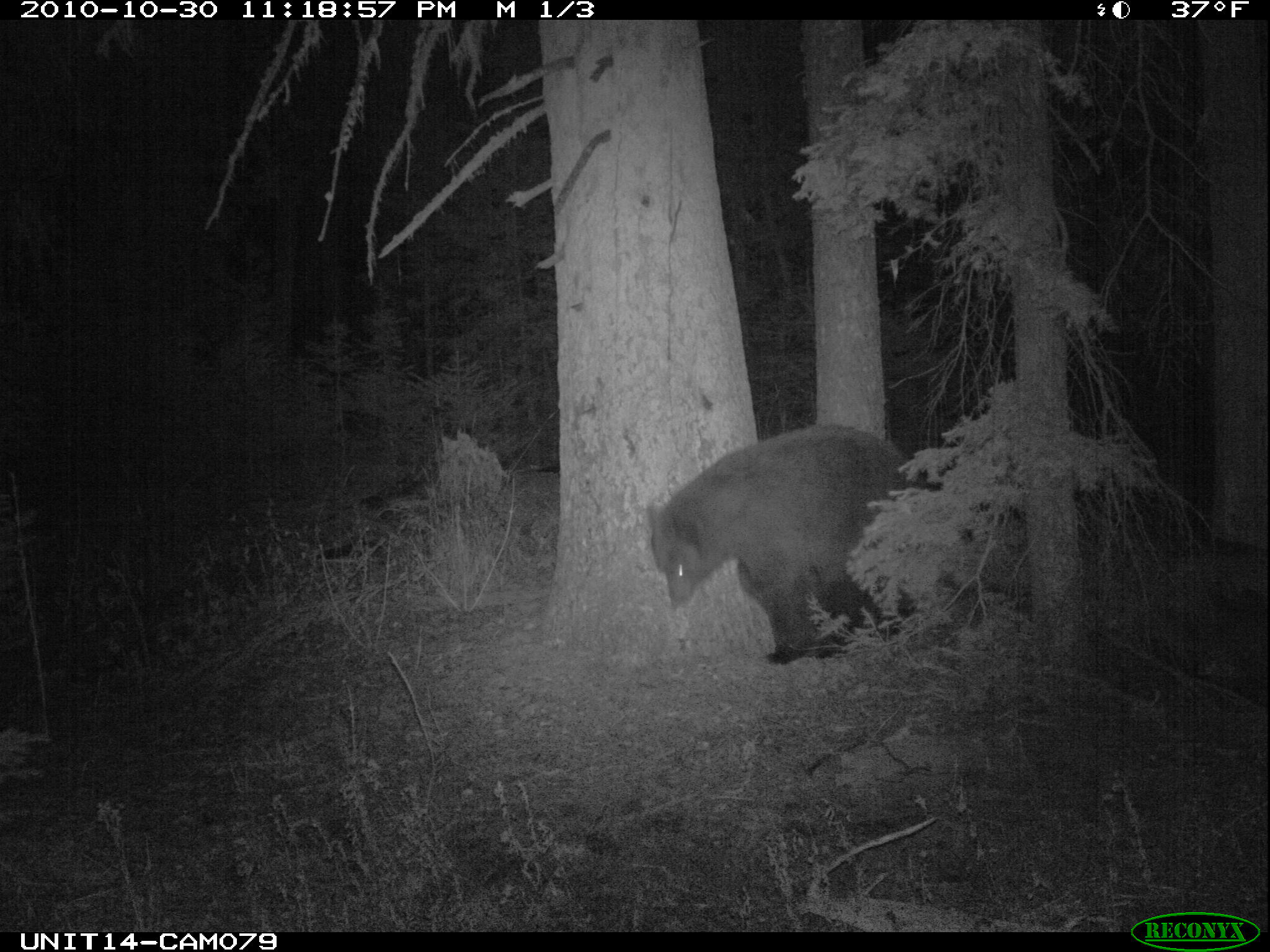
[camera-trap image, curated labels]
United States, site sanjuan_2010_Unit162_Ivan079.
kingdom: Animalia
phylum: Chordata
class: Mammalia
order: Carnivora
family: Ursidae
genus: Ursus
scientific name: Ursus americanus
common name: american black bear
Ursus americanus (american black bear).